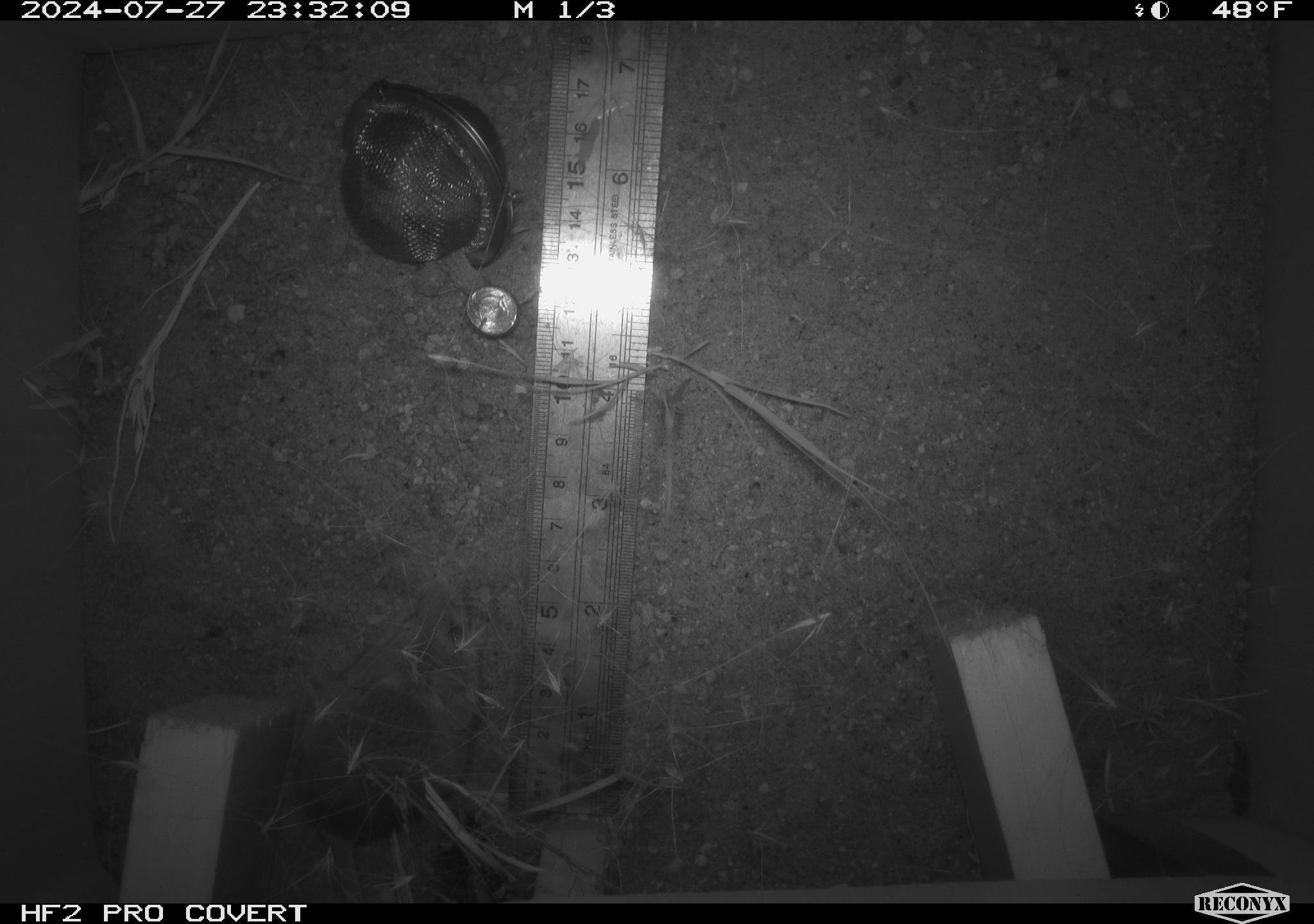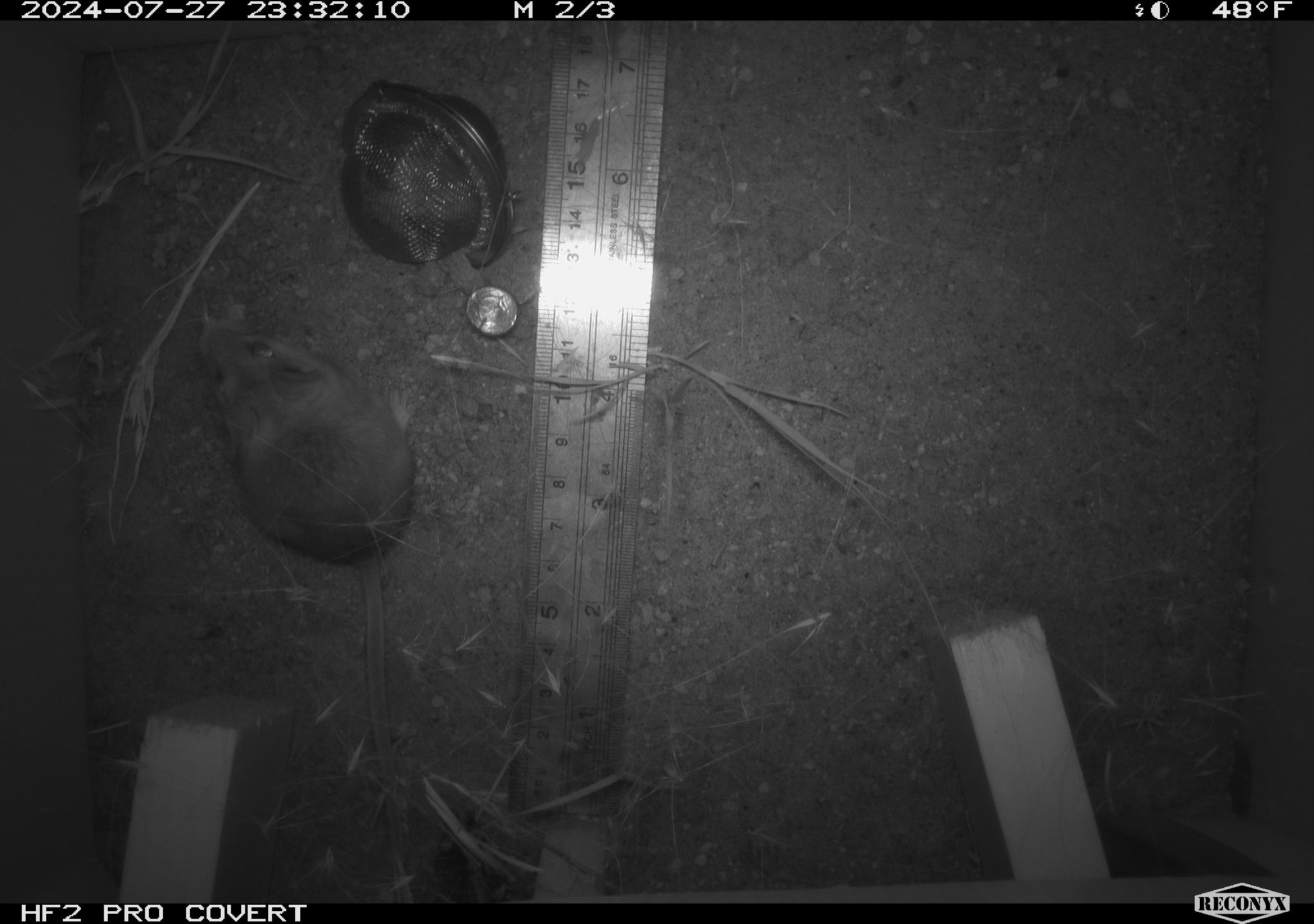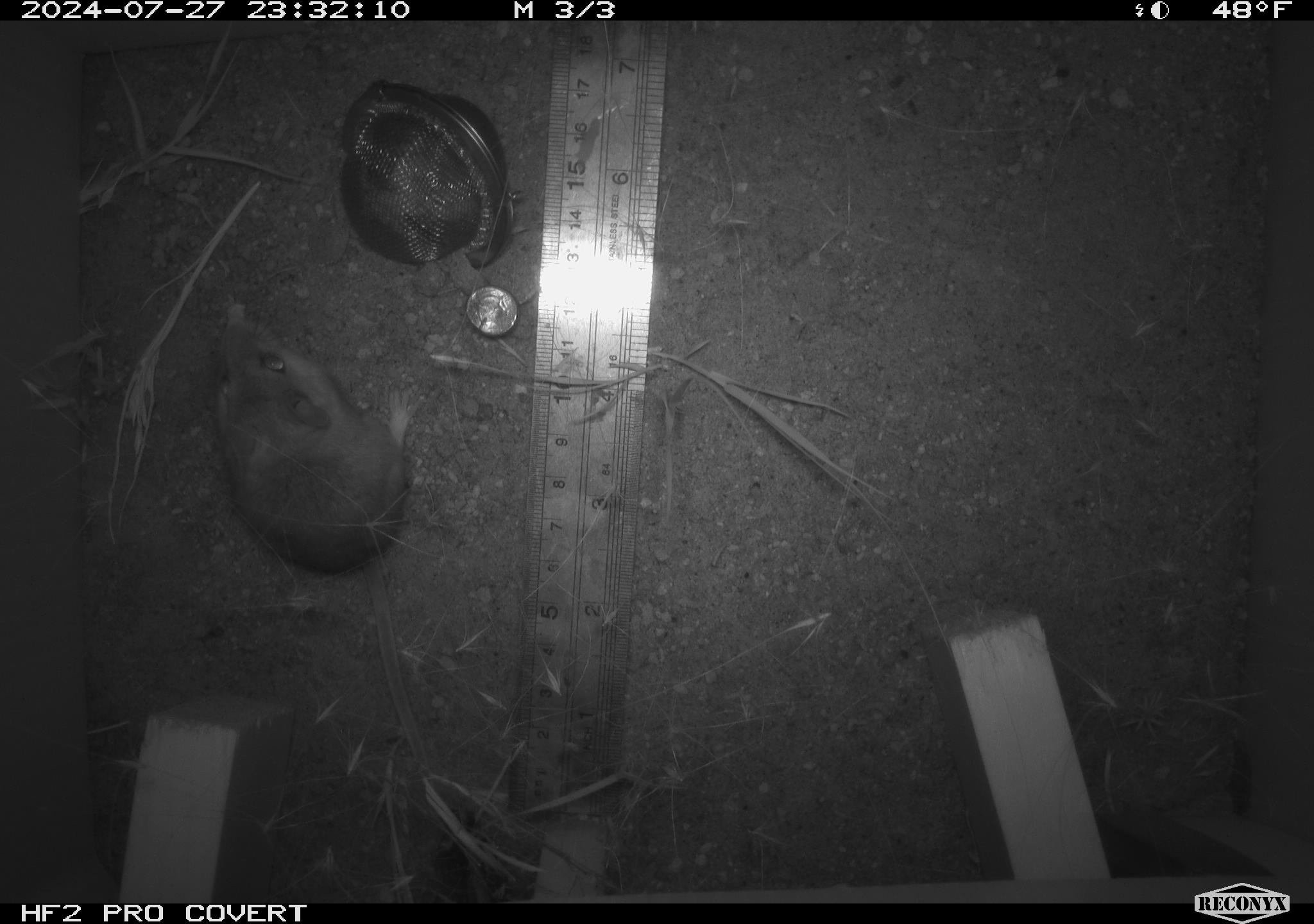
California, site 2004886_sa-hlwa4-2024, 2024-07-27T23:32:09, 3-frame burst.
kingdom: Animalia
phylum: Chordata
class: Mammalia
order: Rodentia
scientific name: Rodentia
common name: rodent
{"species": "rodent (Rodentia)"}